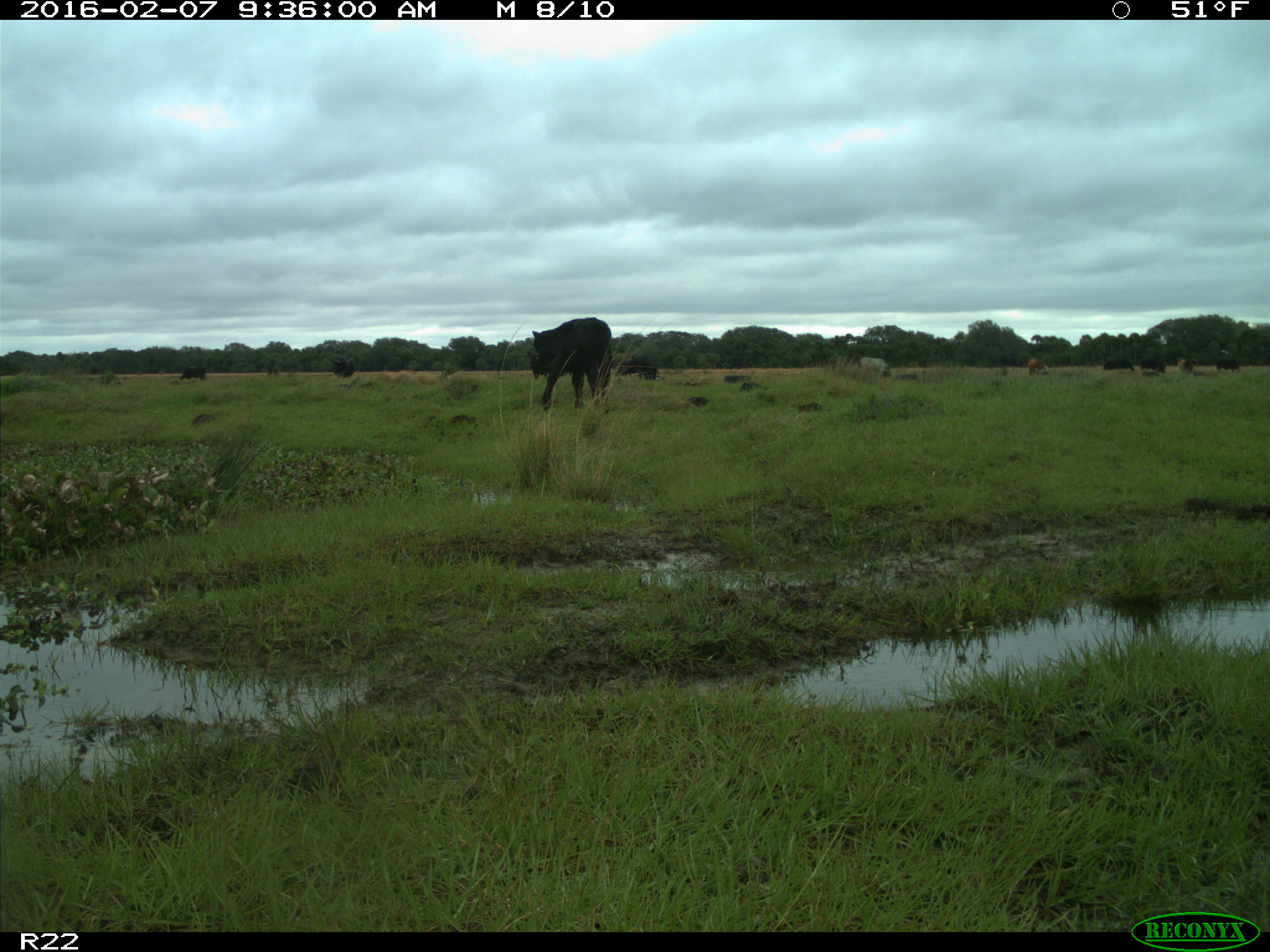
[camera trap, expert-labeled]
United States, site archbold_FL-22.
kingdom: Animalia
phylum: Chordata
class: Mammalia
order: Artiodactyla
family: Bovidae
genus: Bos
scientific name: Bos taurus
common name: domestic cow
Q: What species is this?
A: Bos taurus (domestic cow).